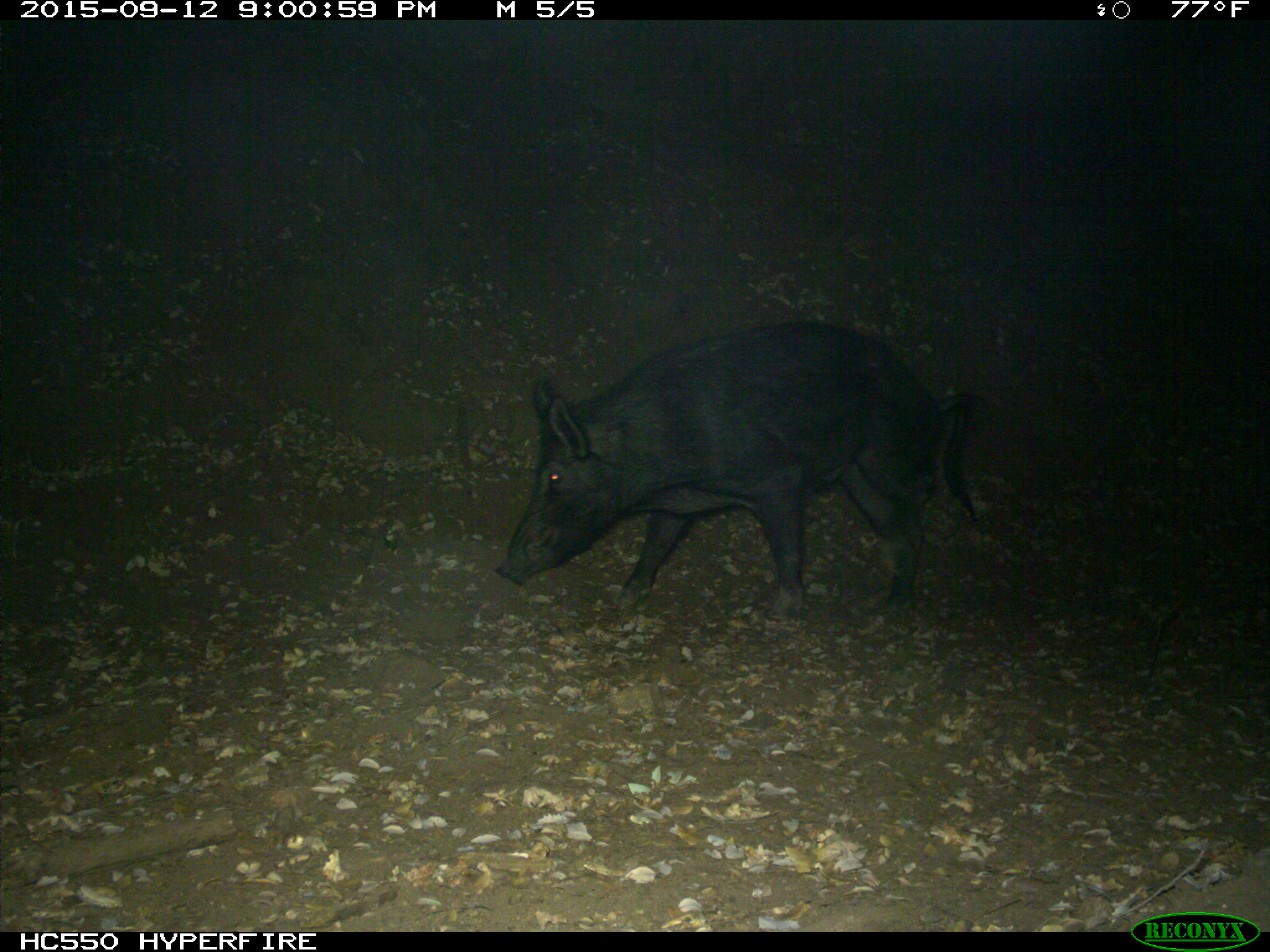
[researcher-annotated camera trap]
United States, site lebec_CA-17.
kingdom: Animalia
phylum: Chordata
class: Mammalia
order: Artiodactyla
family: Suidae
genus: Sus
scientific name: Sus scrofa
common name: wild boar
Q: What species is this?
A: Sus scrofa (wild boar).